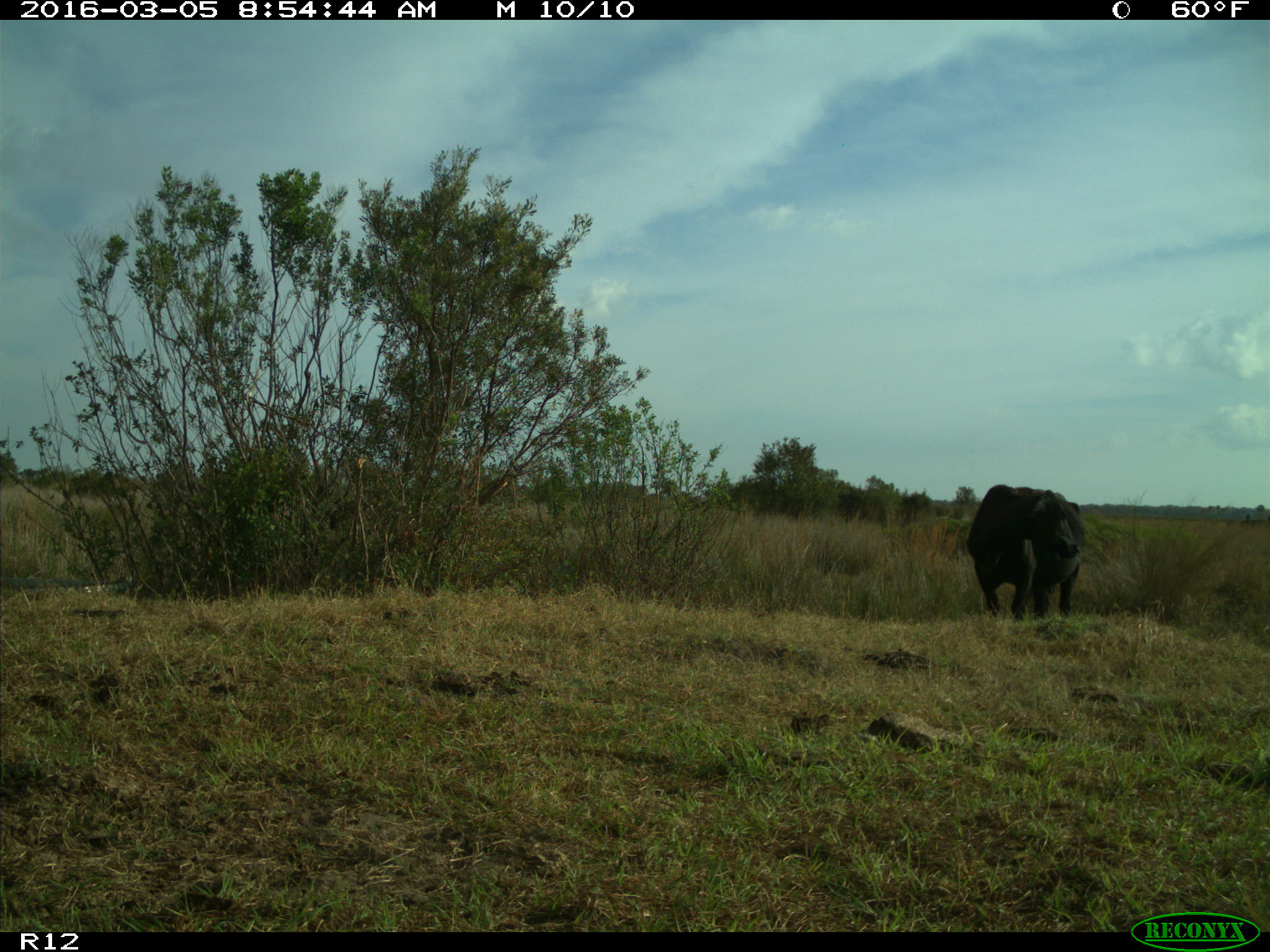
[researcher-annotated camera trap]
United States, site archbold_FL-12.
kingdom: Animalia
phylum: Chordata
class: Mammalia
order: Artiodactyla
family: Bovidae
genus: Bos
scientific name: Bos taurus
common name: domestic cow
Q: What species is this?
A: Bos taurus (domestic cow).